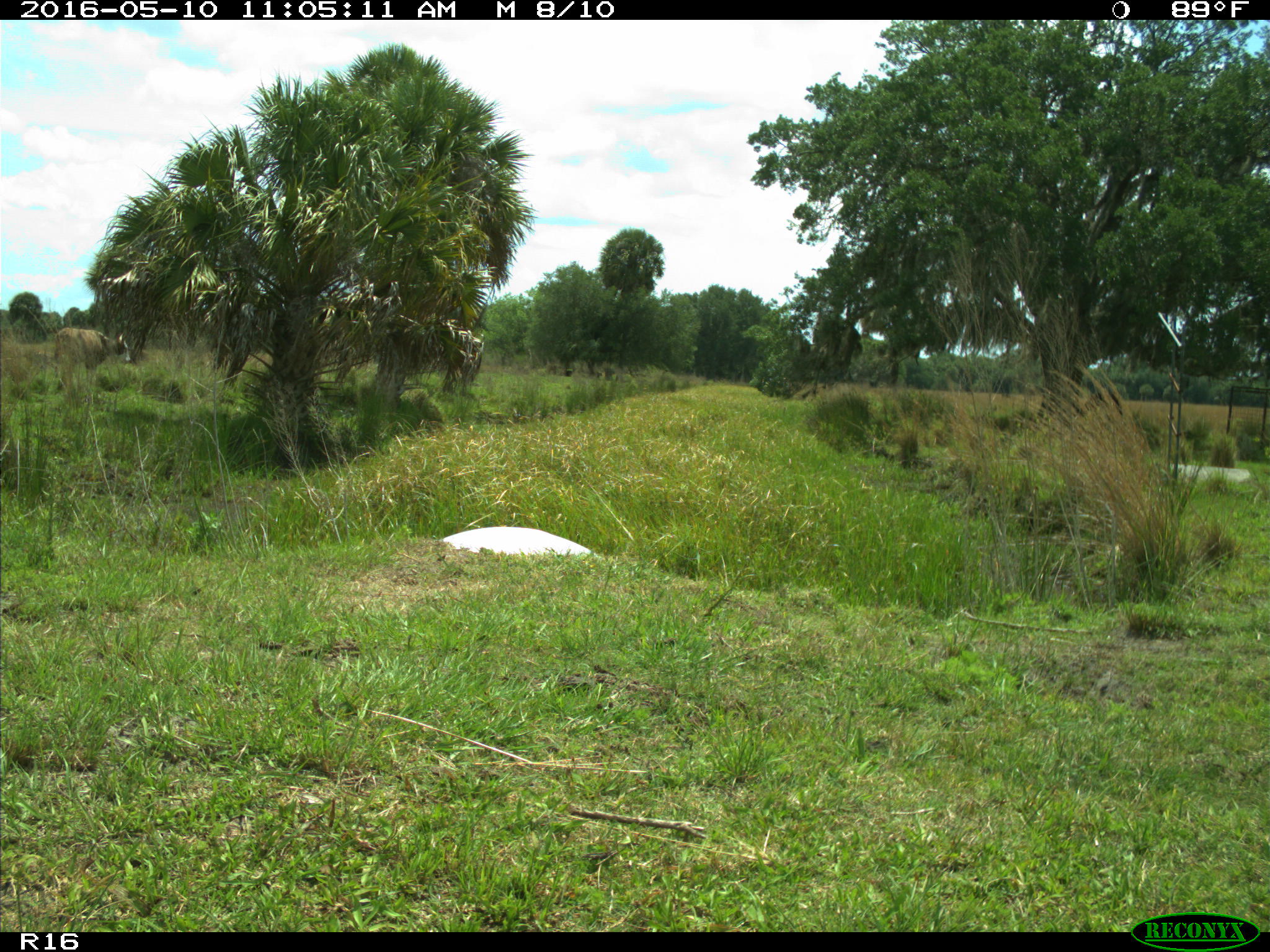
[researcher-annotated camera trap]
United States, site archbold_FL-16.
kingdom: Animalia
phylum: Chordata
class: Mammalia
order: Artiodactyla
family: Bovidae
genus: Bos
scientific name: Bos taurus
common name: domestic cow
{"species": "Bos taurus (domestic cow)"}